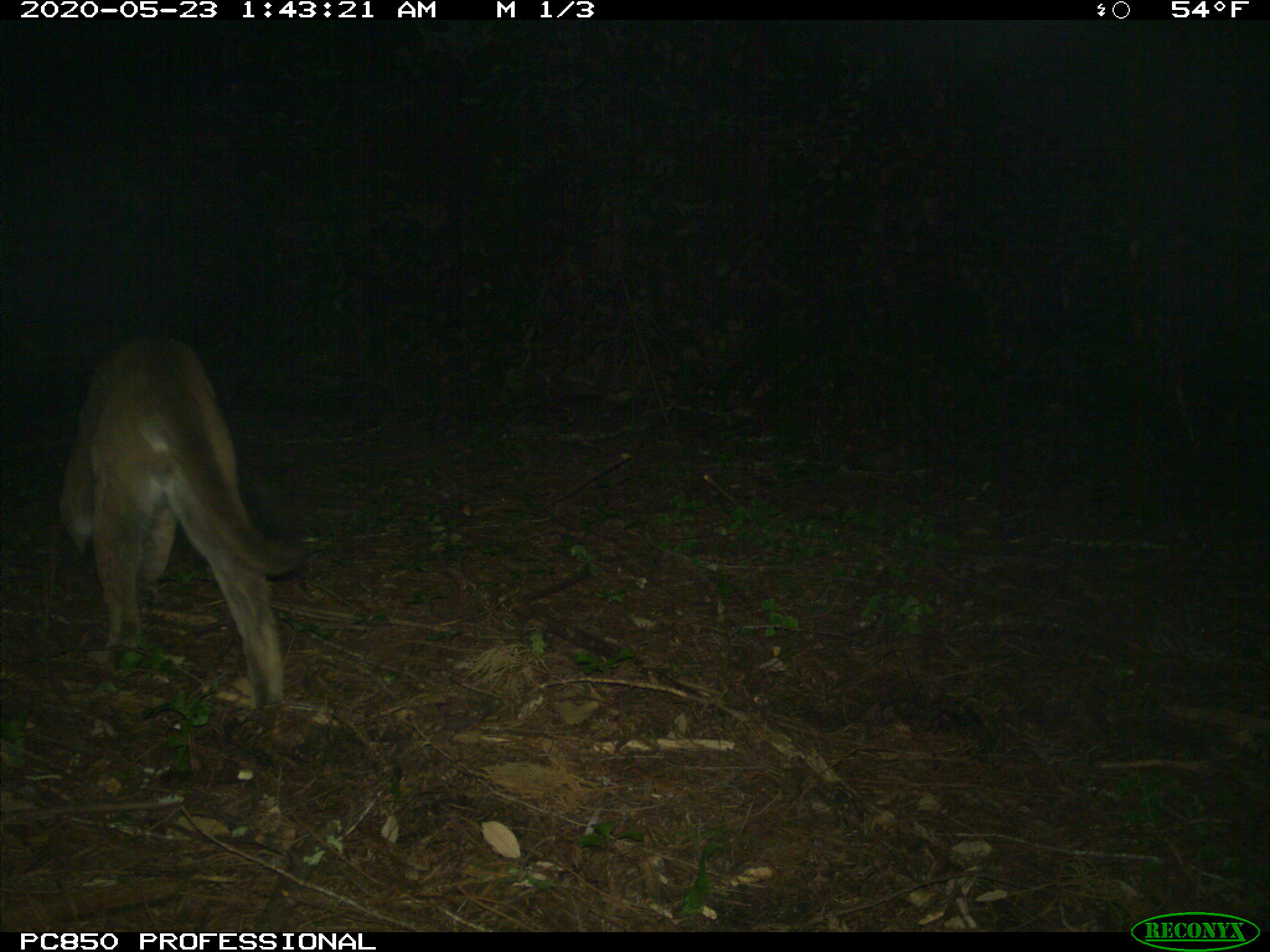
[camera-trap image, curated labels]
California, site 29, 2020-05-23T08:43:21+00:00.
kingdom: Animalia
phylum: Chordata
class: Mammalia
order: Carnivora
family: Felidae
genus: Puma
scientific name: Puma concolor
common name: puma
Puma (Puma concolor).